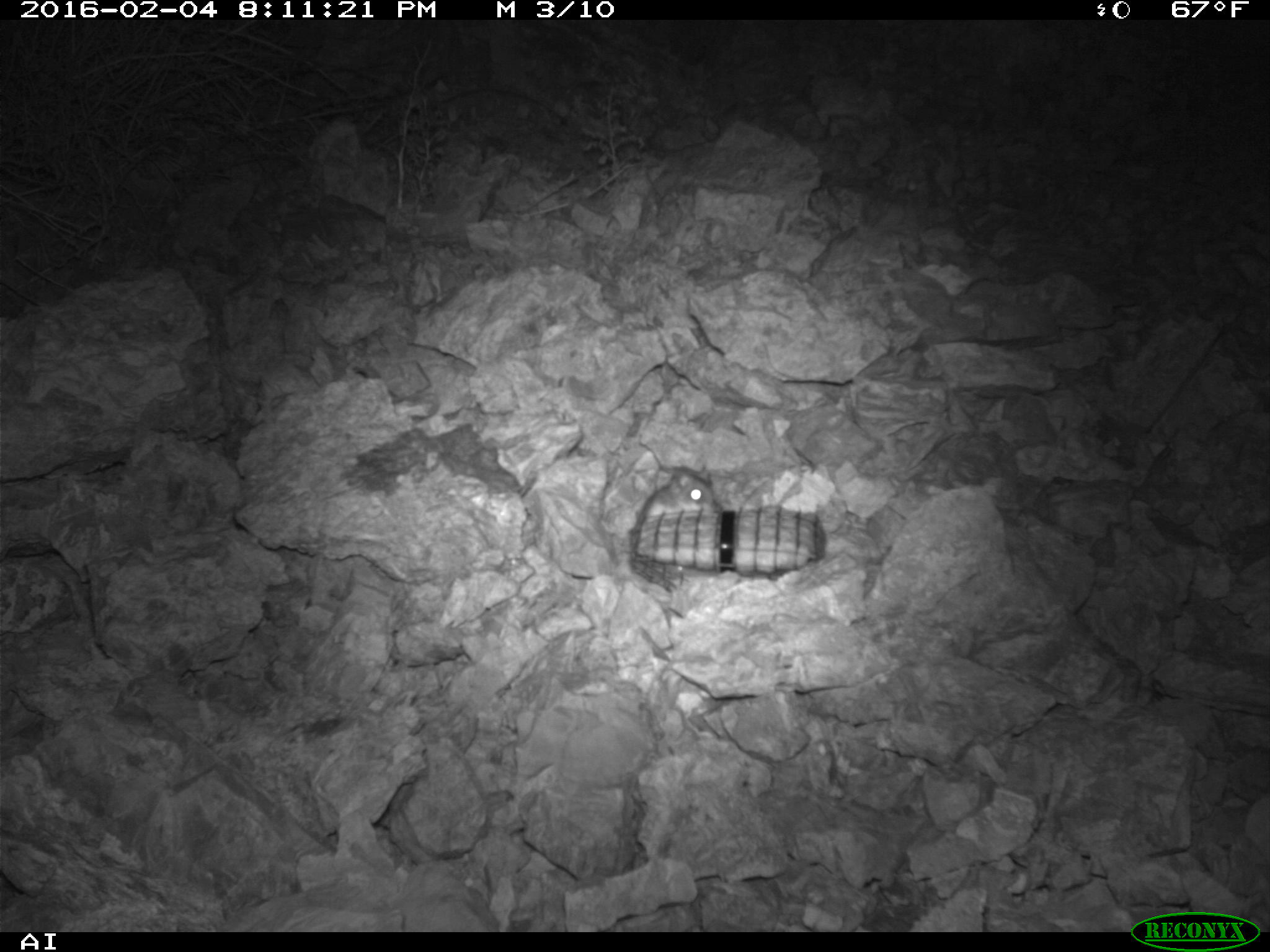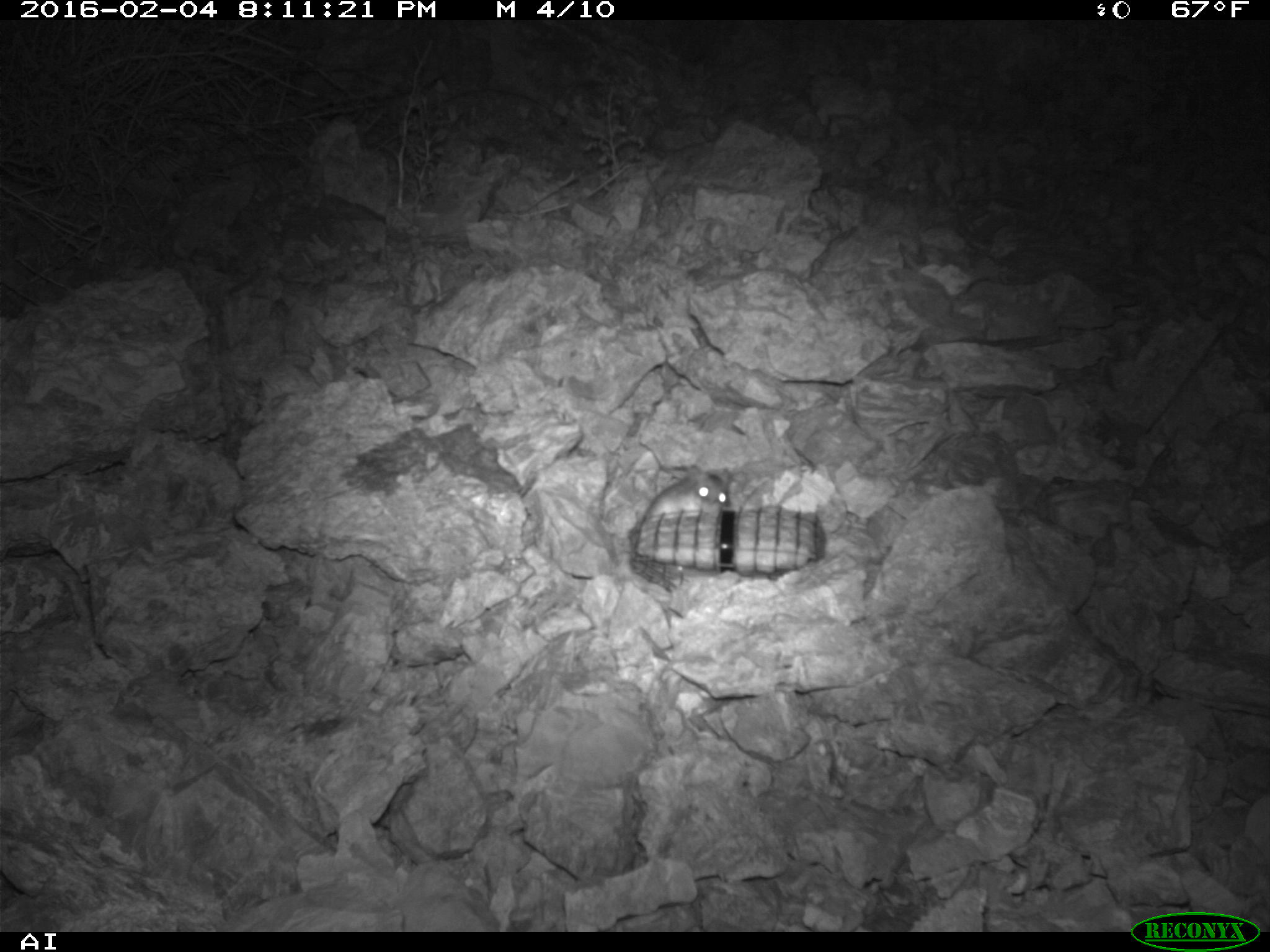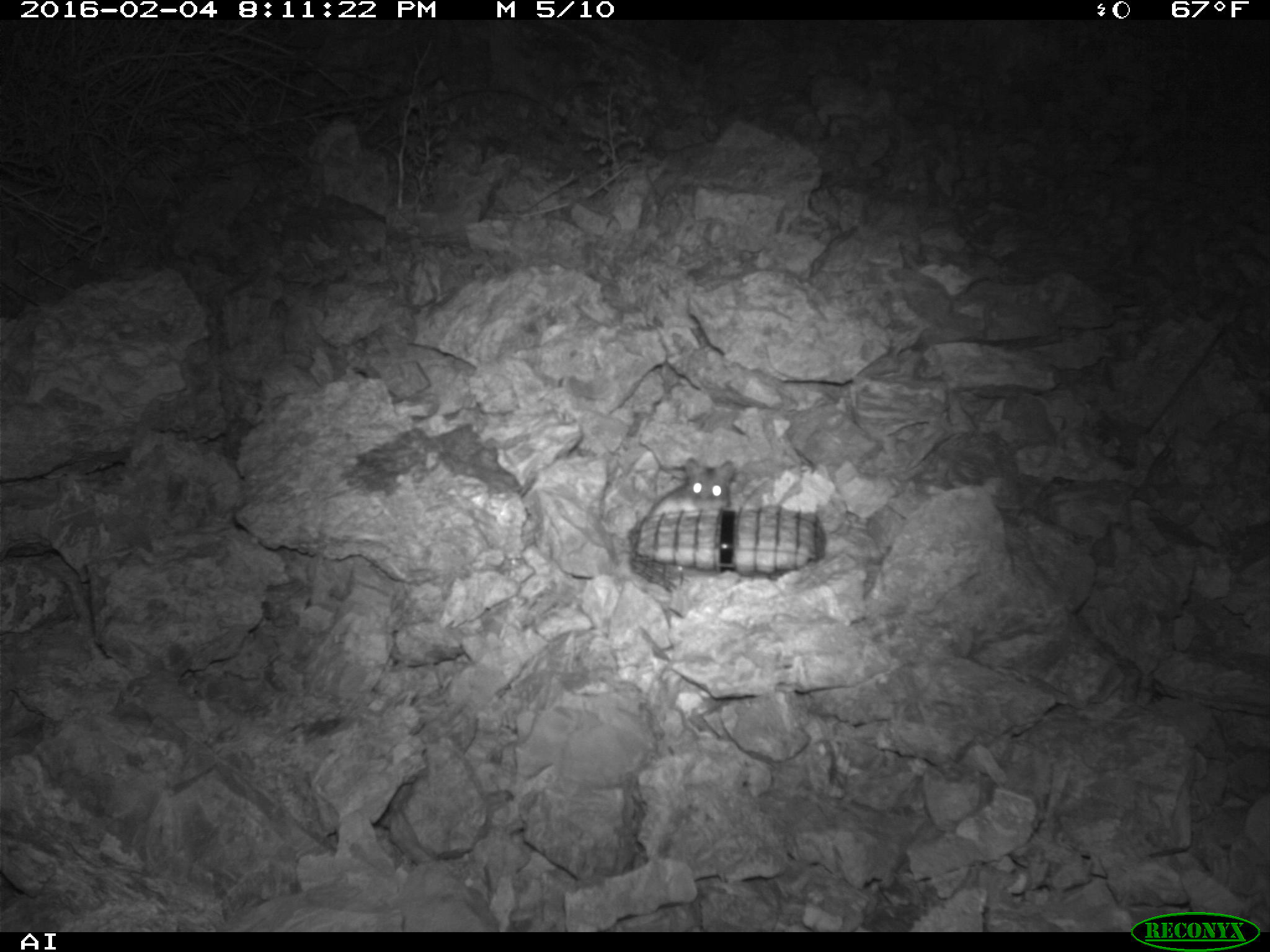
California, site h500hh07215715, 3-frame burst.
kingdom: Animalia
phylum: Chordata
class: Mammalia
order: Rodentia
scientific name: Rodentia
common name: rodent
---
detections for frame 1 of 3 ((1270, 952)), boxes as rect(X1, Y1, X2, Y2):
rodent: rect(636, 469, 716, 522)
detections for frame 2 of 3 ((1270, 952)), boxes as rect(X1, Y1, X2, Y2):
rodent: rect(645, 464, 731, 518)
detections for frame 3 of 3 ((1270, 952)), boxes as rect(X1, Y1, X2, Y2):
rodent: rect(643, 456, 735, 519)